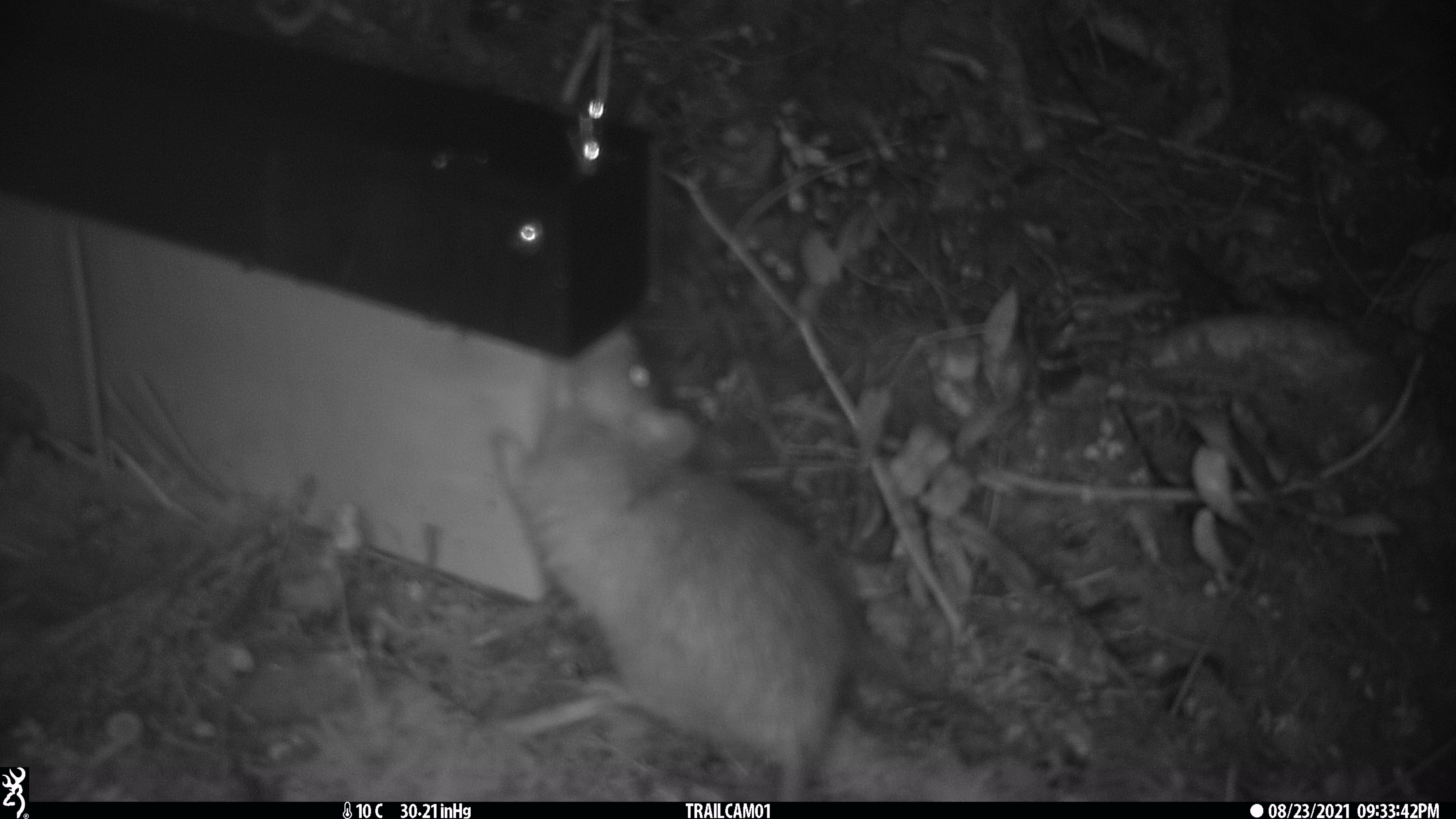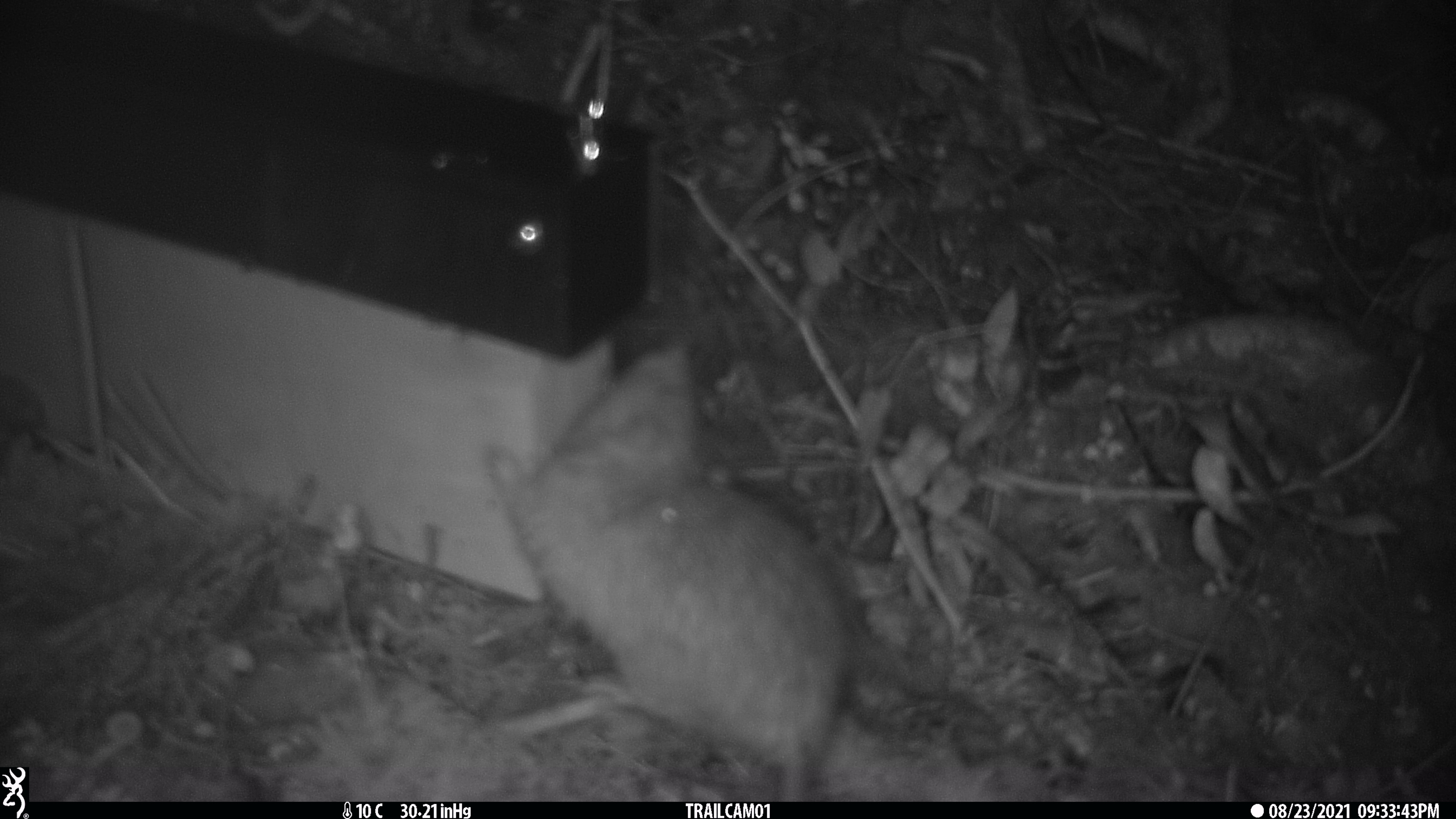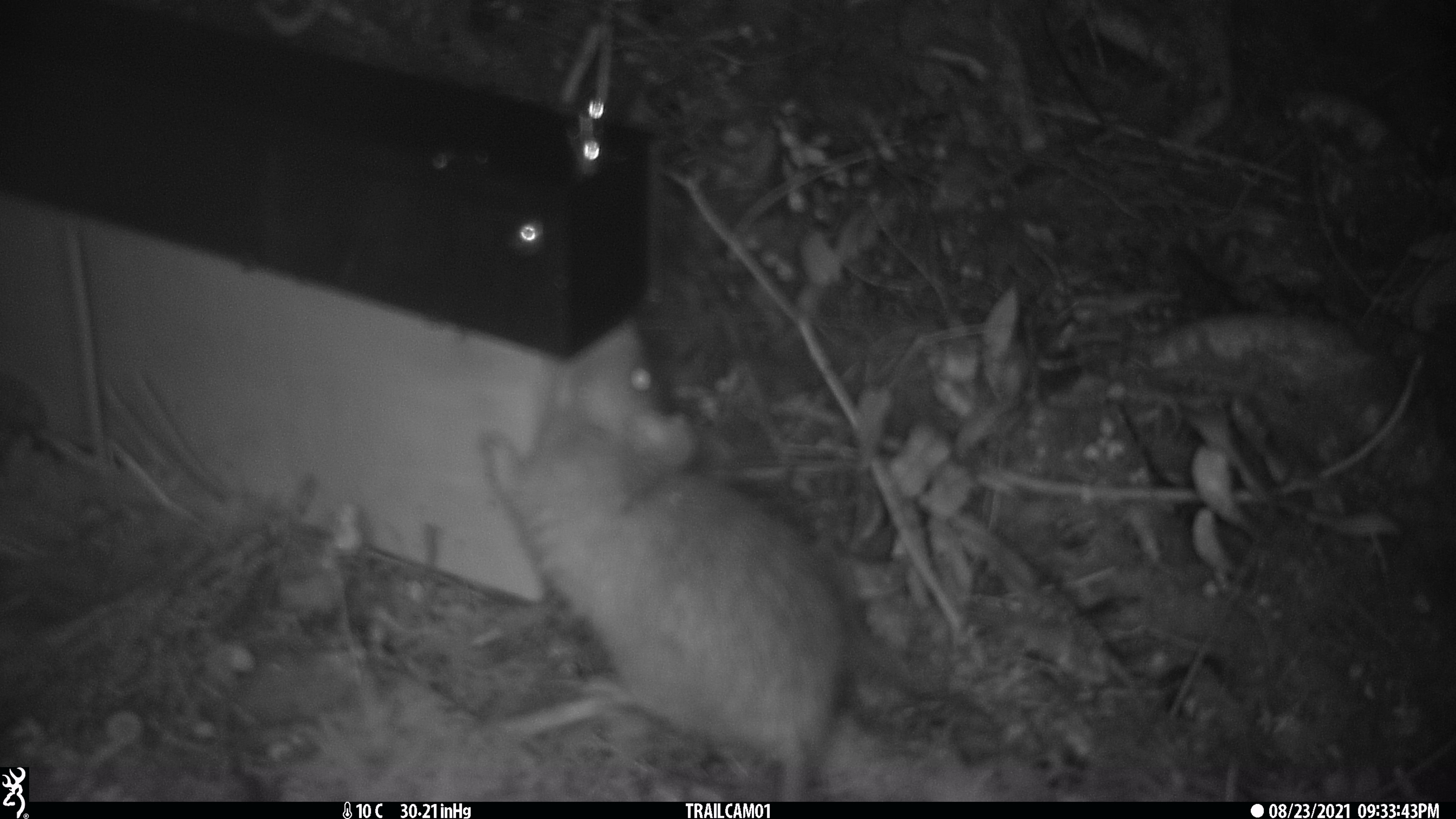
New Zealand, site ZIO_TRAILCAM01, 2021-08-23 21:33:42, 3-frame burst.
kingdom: Animalia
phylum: Chordata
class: Mammalia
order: Rodentia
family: Muridae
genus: Rattus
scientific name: Rattus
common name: rat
Rat (Rattus).